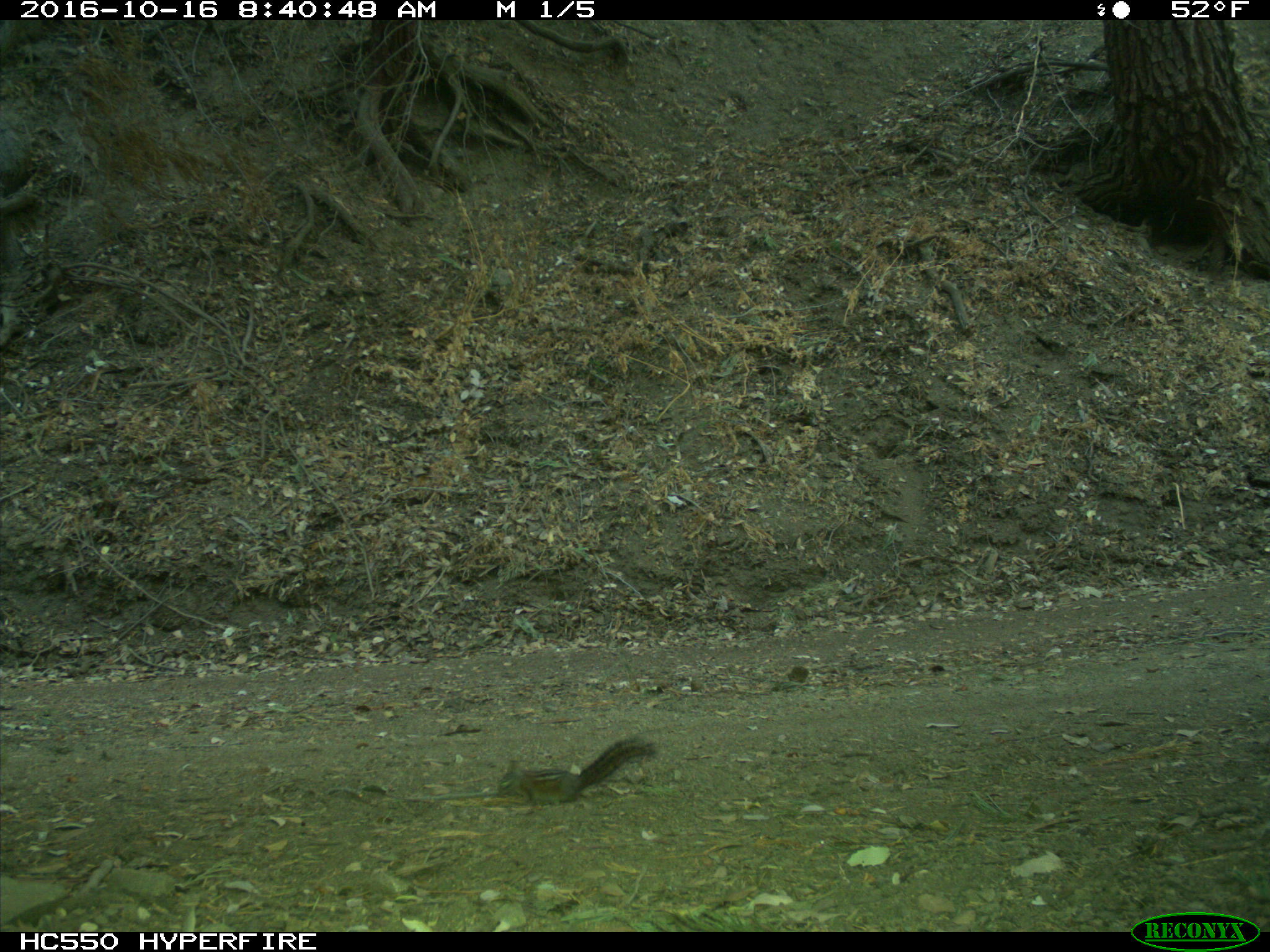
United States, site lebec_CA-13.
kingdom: Animalia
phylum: Chordata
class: Mammalia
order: Rodentia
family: Sciuridae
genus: Tamias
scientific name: Tamias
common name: chipmunk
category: unidentified chipmunk